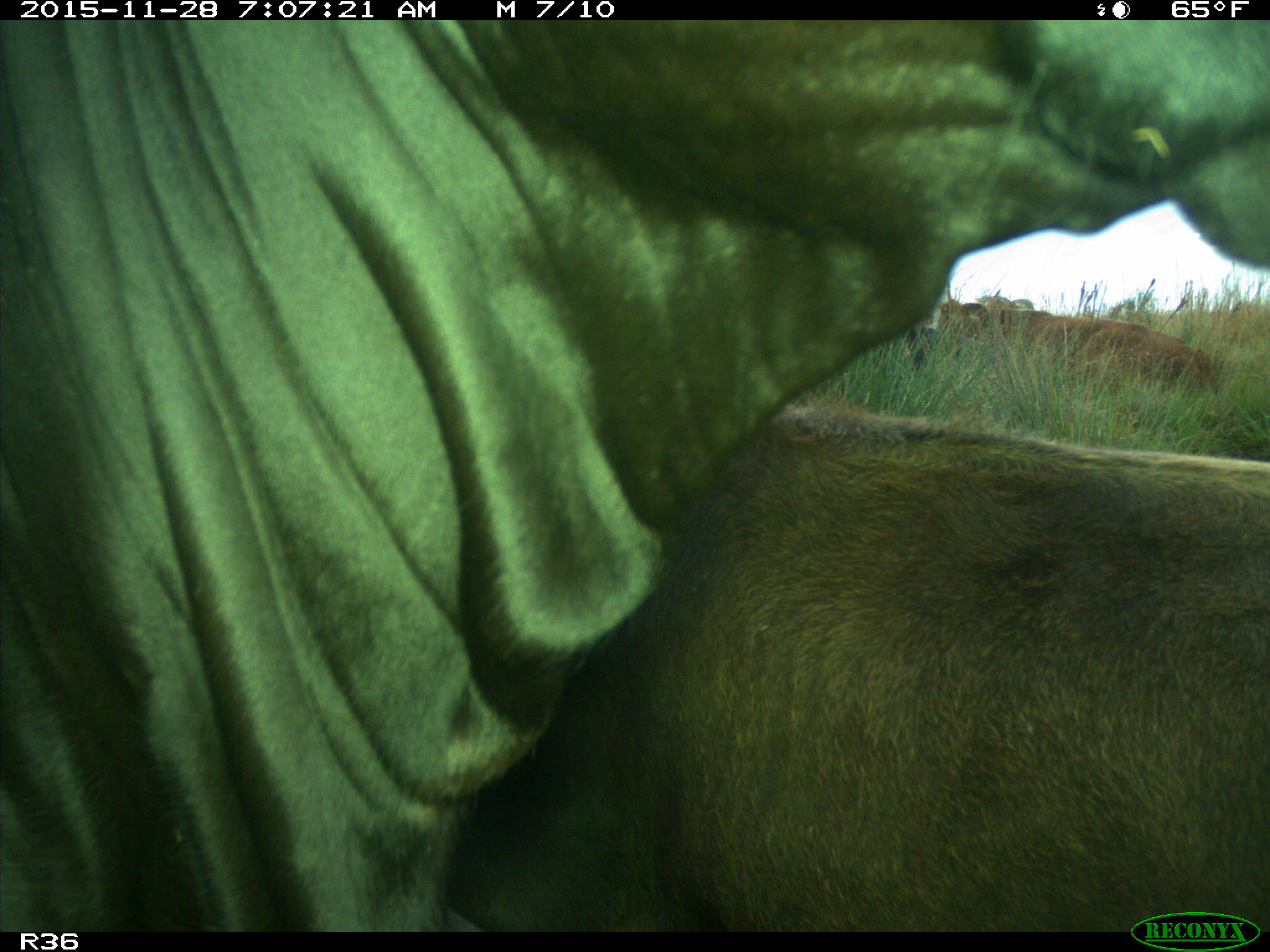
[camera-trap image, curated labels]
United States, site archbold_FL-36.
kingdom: Animalia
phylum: Chordata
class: Mammalia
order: Artiodactyla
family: Bovidae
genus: Bos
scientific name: Bos taurus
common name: domestic cow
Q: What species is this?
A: Bos taurus (domestic cow).